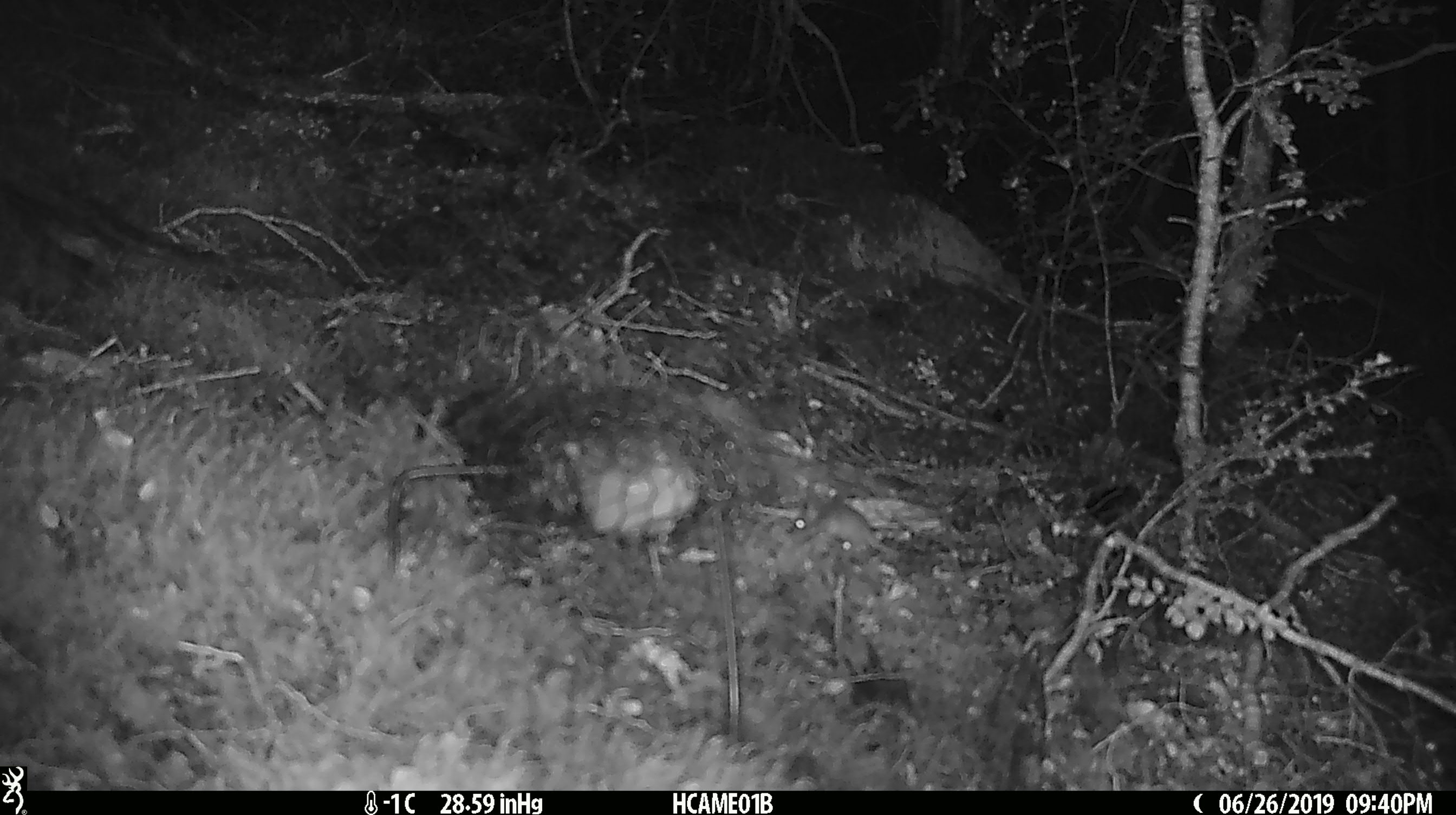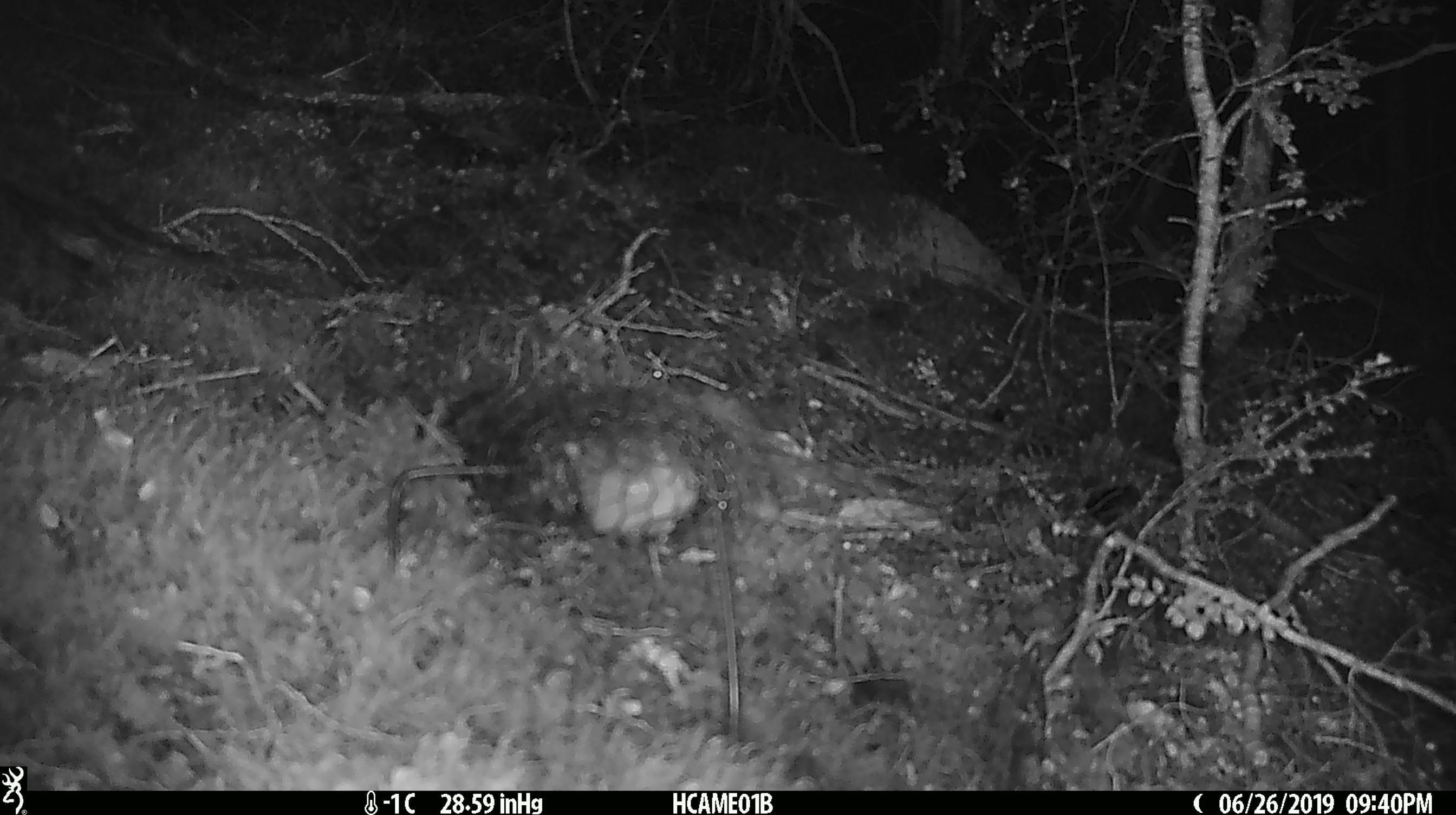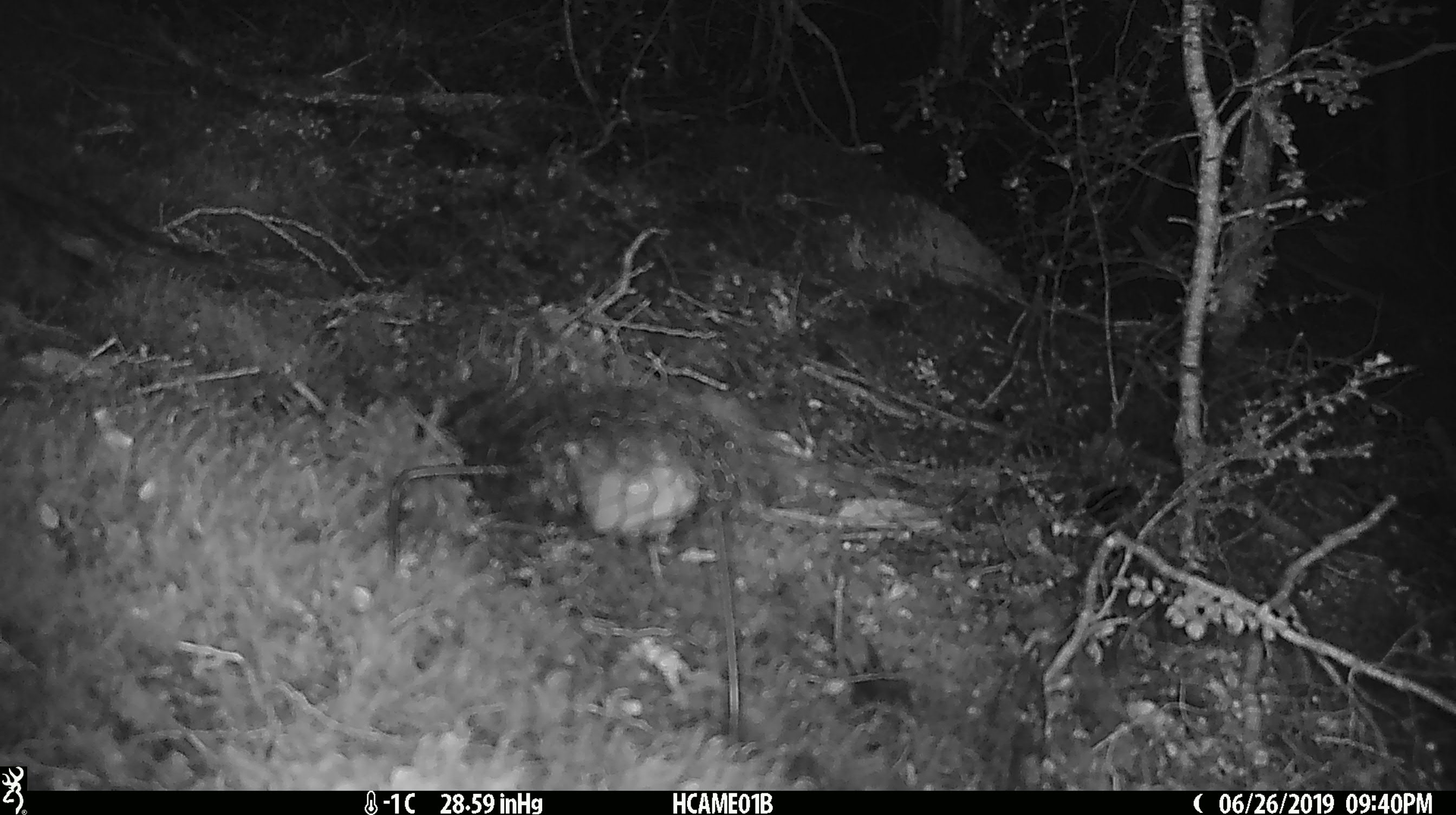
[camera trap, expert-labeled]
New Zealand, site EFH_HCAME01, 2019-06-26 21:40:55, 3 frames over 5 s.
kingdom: Animalia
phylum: Chordata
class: Mammalia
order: Rodentia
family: Muridae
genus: Mus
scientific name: Mus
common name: mouse